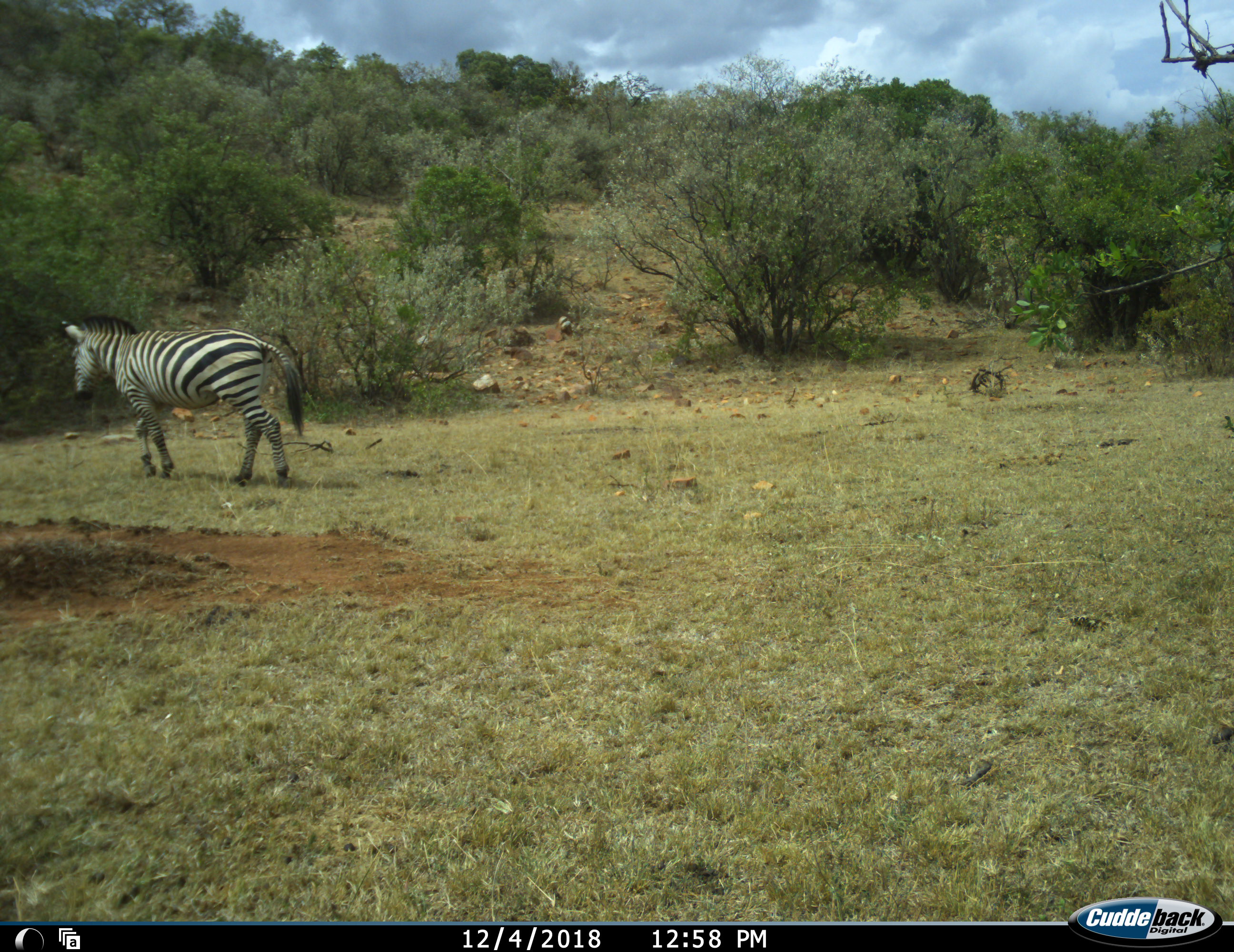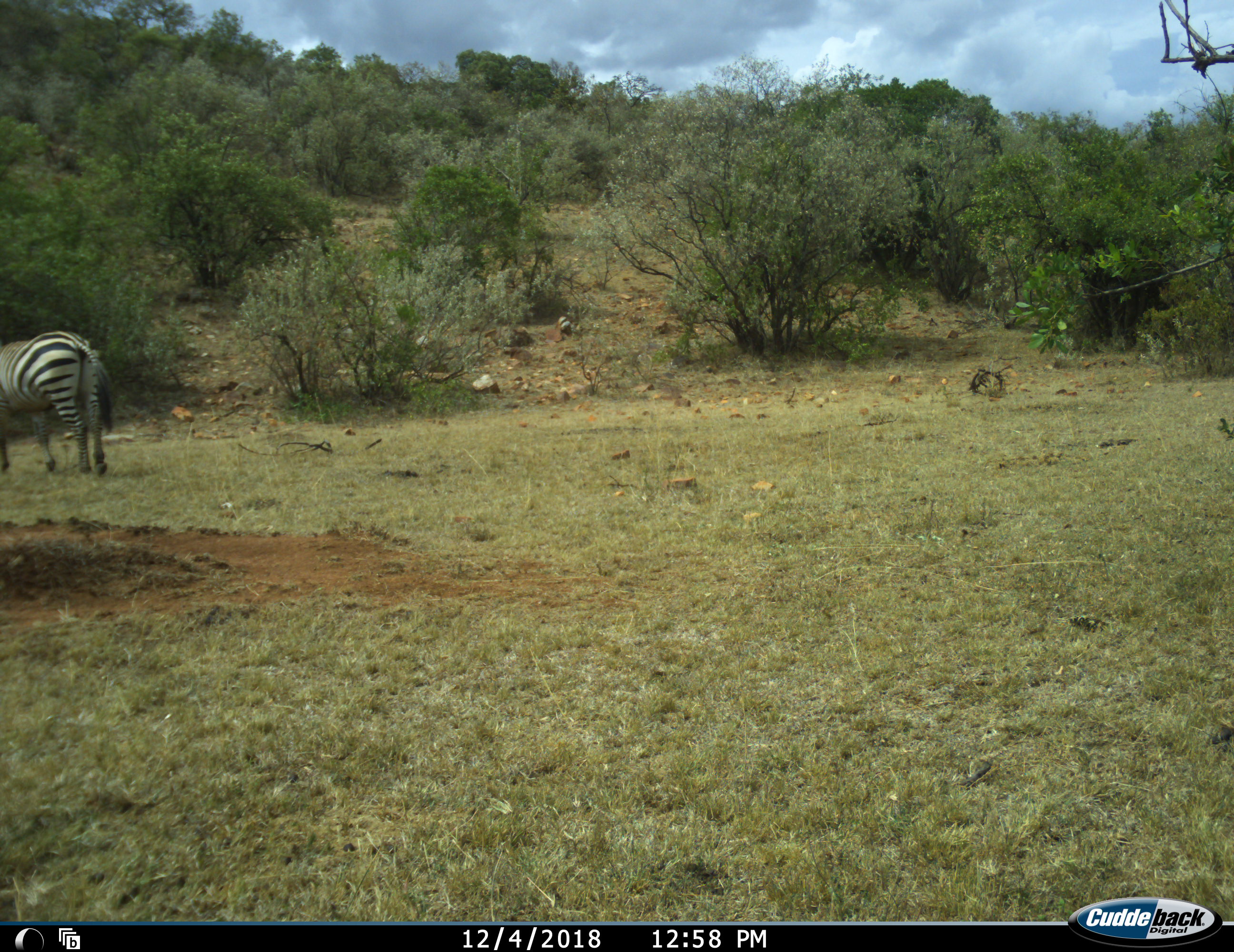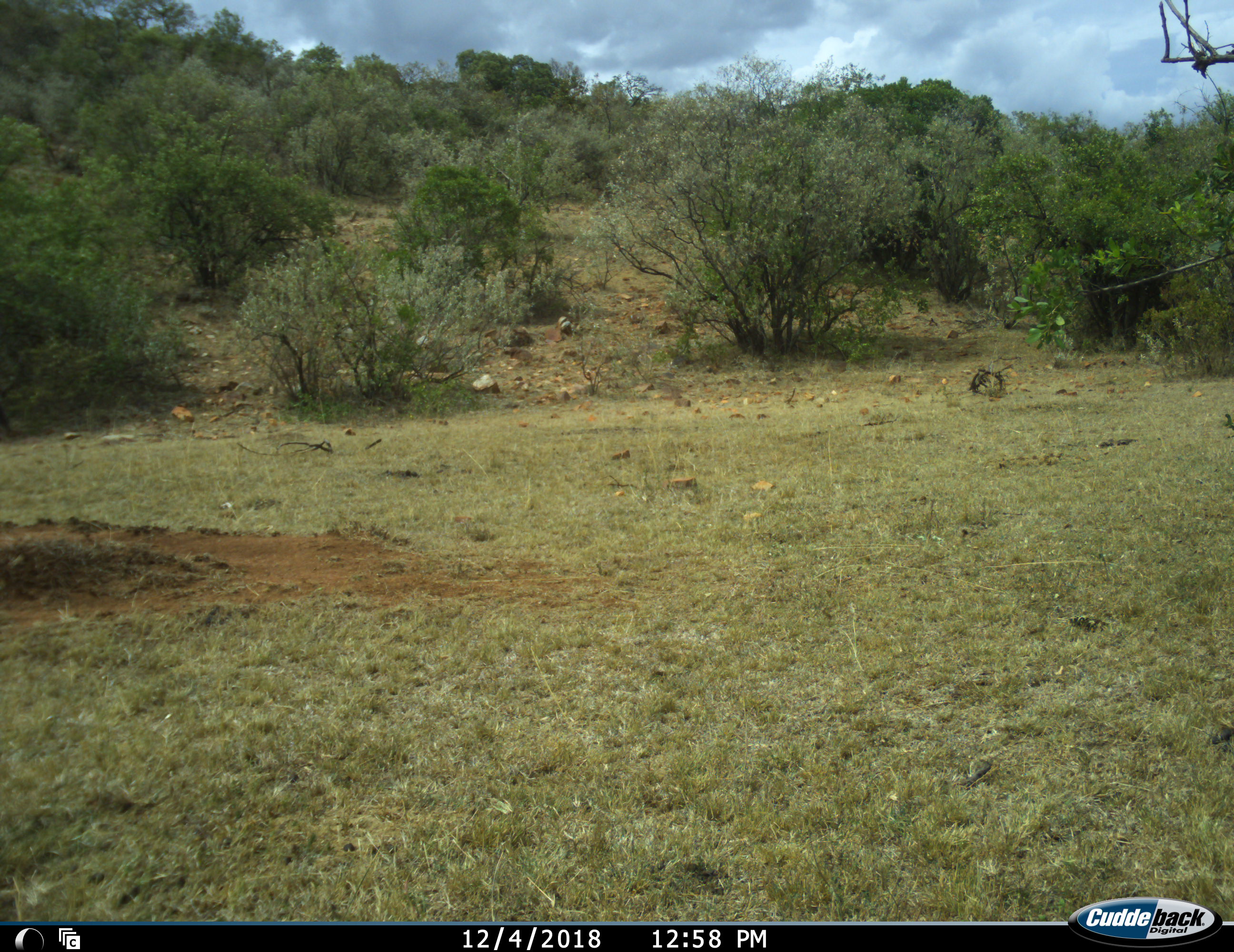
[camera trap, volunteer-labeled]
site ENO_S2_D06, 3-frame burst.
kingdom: Animalia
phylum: Chordata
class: Mammalia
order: Perissodactyla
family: Equidae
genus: Equus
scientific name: Equus quagga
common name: plains zebra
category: zebraplains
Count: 1.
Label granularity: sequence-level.